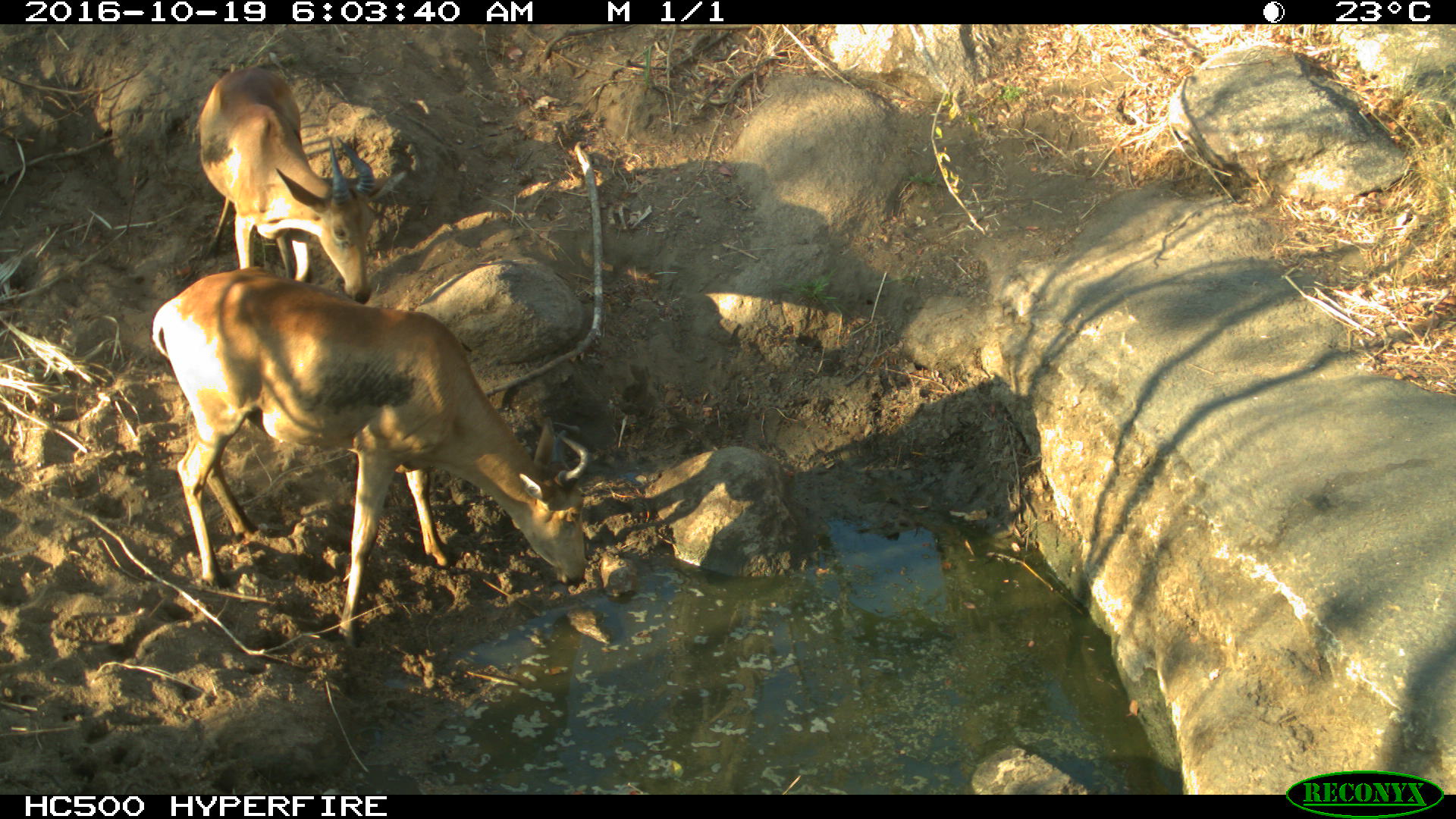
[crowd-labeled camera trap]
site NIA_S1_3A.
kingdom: Animalia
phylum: Chordata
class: Mammalia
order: Artiodactyla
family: Bovidae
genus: Alcelaphus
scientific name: Alcelaphus buselaphus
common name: hartebeest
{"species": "hartebeest (Alcelaphus buselaphus)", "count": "2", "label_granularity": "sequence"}